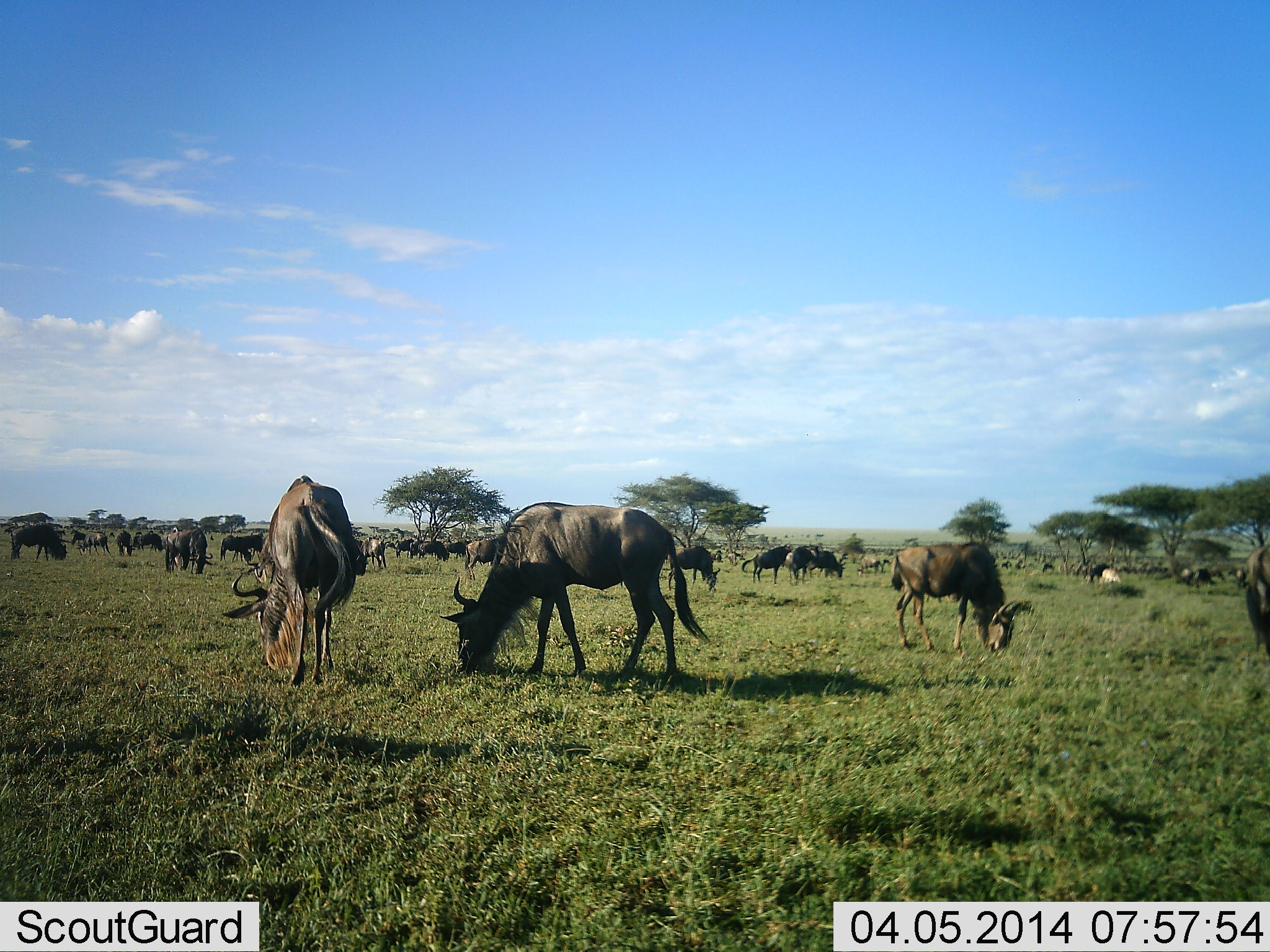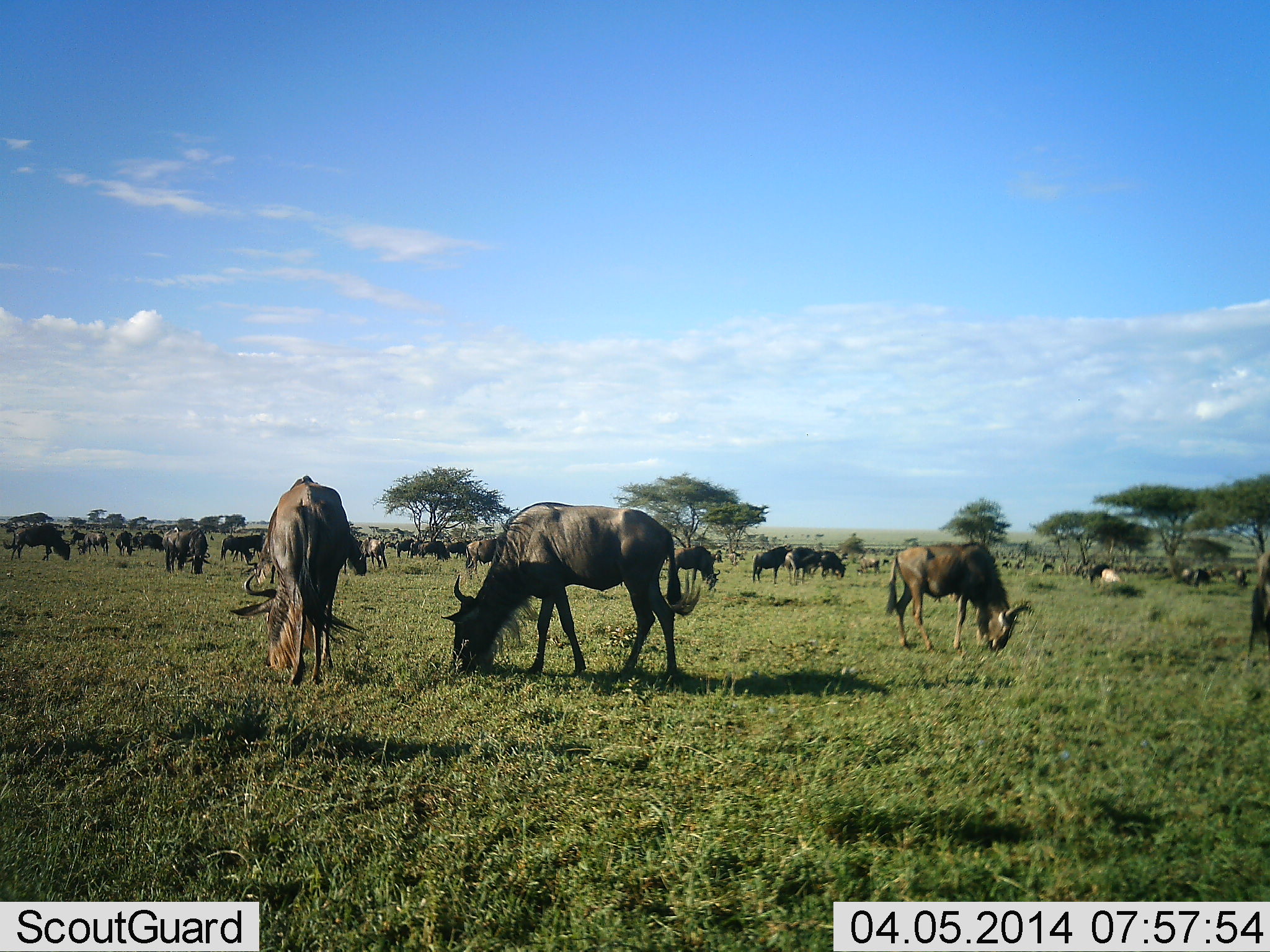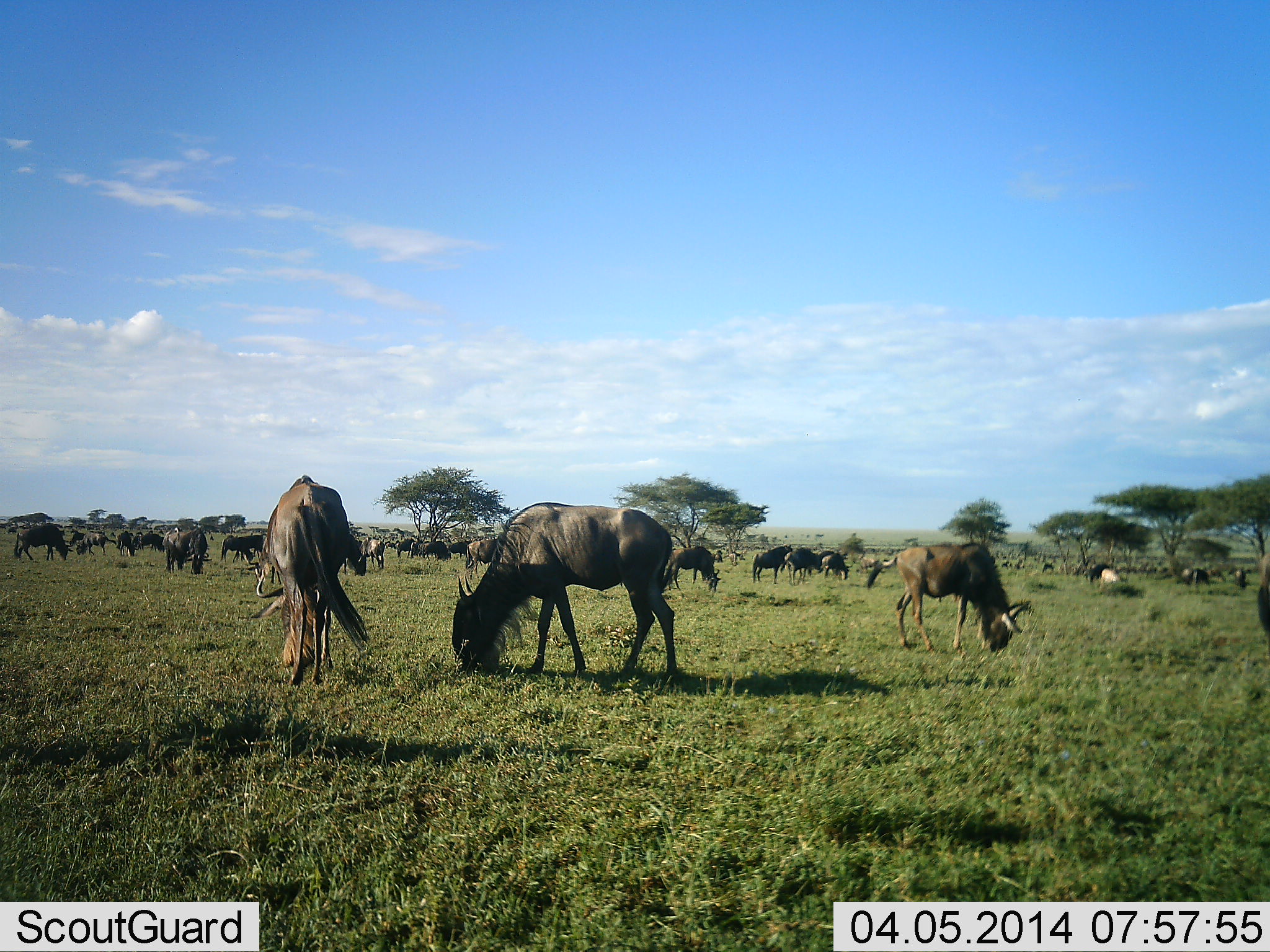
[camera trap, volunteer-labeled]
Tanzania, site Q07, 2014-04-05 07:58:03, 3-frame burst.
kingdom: Animalia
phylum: Chordata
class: Mammalia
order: Artiodactyla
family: Bovidae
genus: Connochaetes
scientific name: Connochaetes taurinus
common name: blue wildebeest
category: wildebeest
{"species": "wildebeest (blue wildebeest) (Connochaetes taurinus)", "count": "11-50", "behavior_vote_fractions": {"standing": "30%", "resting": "10%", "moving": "0%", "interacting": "10%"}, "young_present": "0%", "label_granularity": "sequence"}